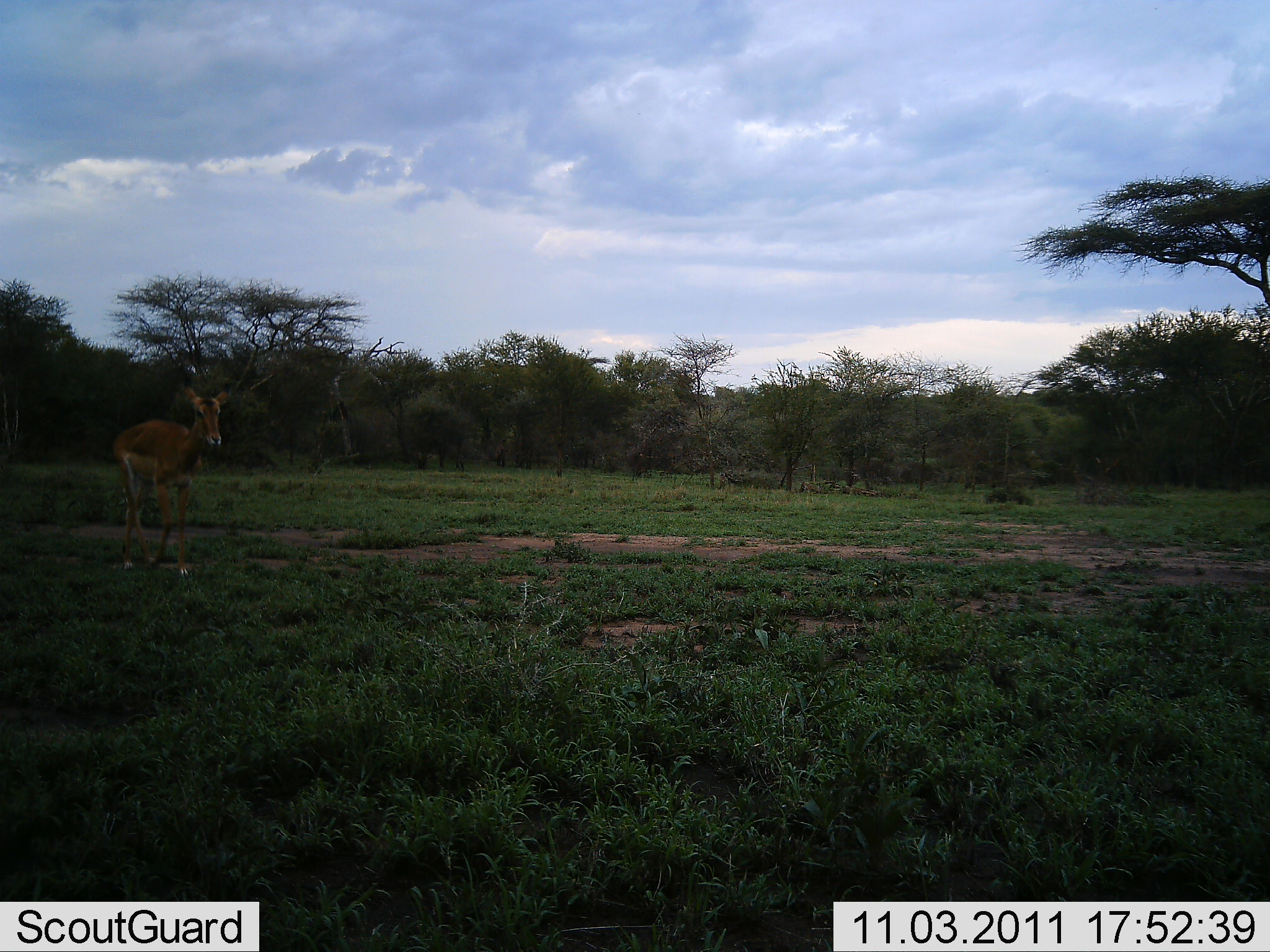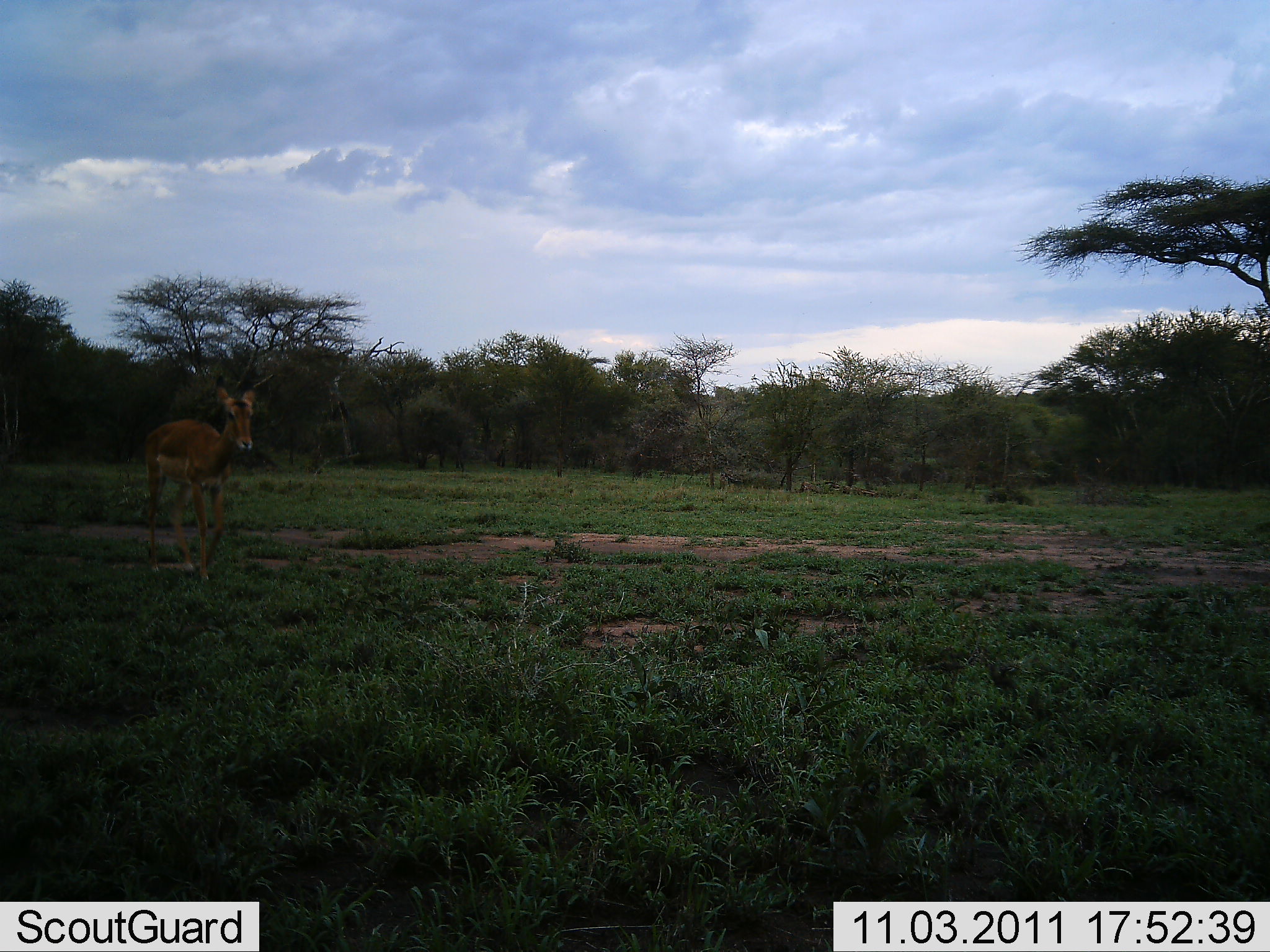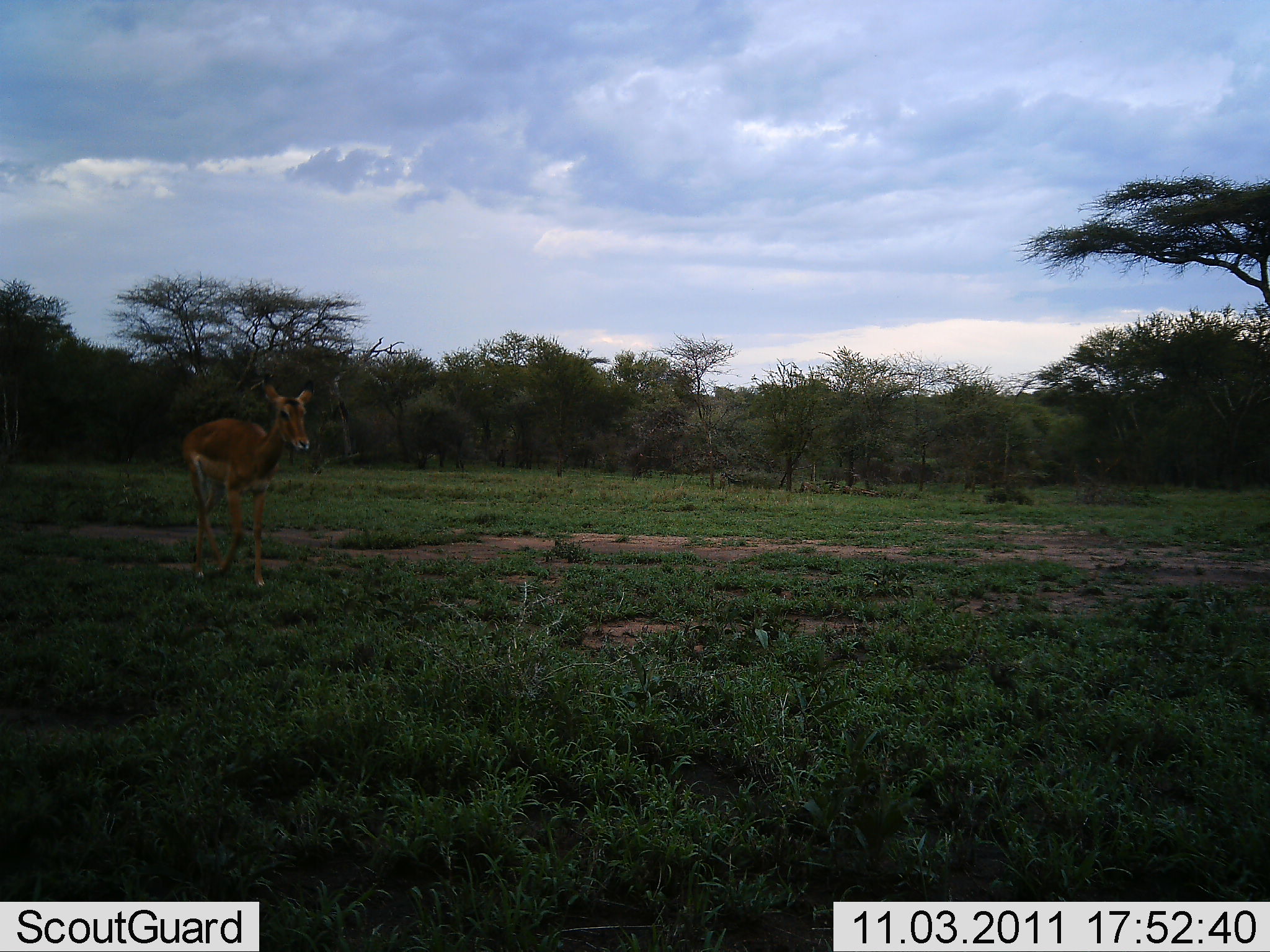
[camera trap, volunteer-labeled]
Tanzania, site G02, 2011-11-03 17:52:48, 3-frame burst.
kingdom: Animalia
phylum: Chordata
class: Mammalia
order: Artiodactyla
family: Bovidae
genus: Aepyceros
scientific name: Aepyceros melampus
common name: impala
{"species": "impala (Aepyceros melampus)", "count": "1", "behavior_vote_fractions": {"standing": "0%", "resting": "0%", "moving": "100%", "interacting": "0%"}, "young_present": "0%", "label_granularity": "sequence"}